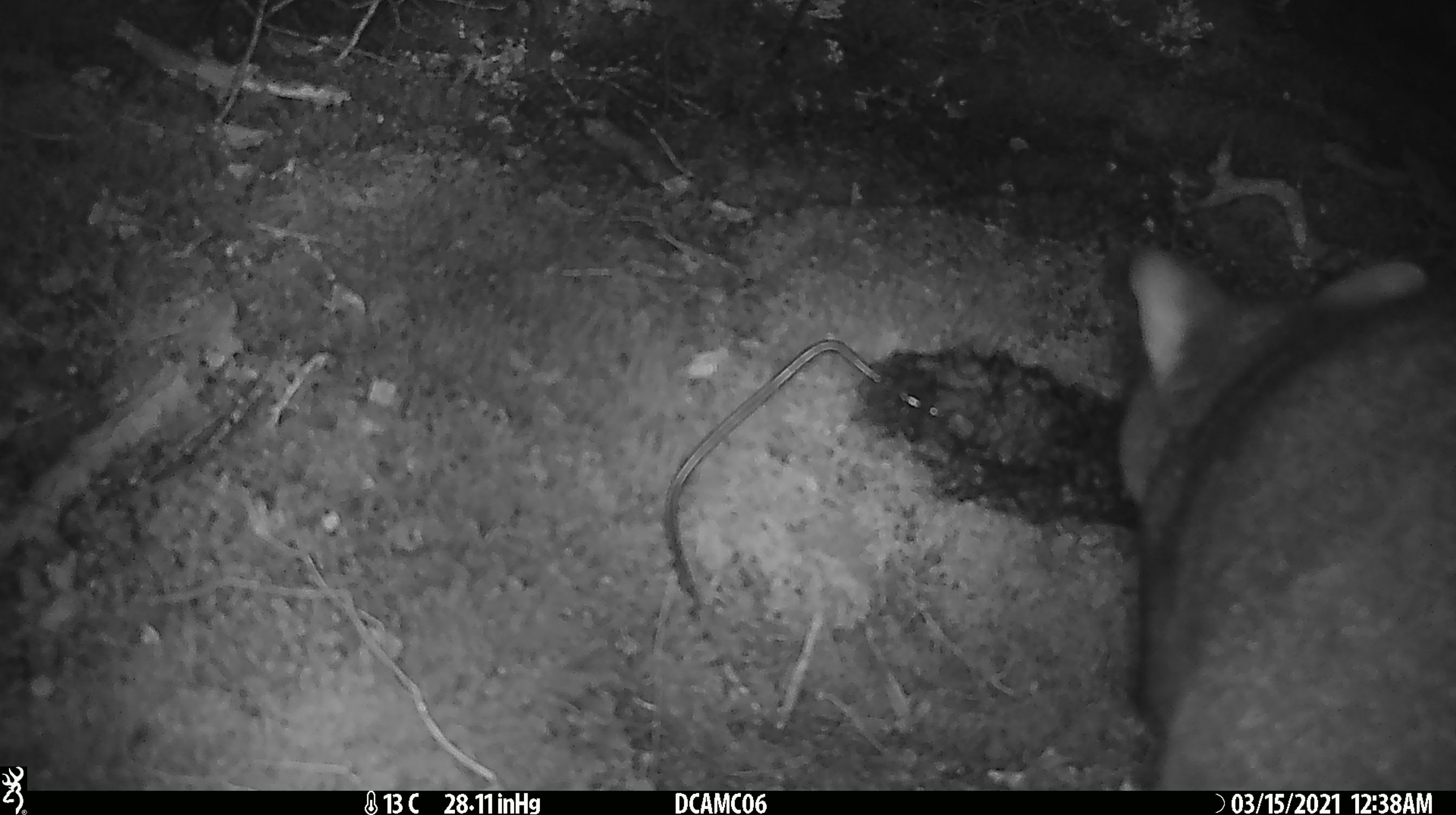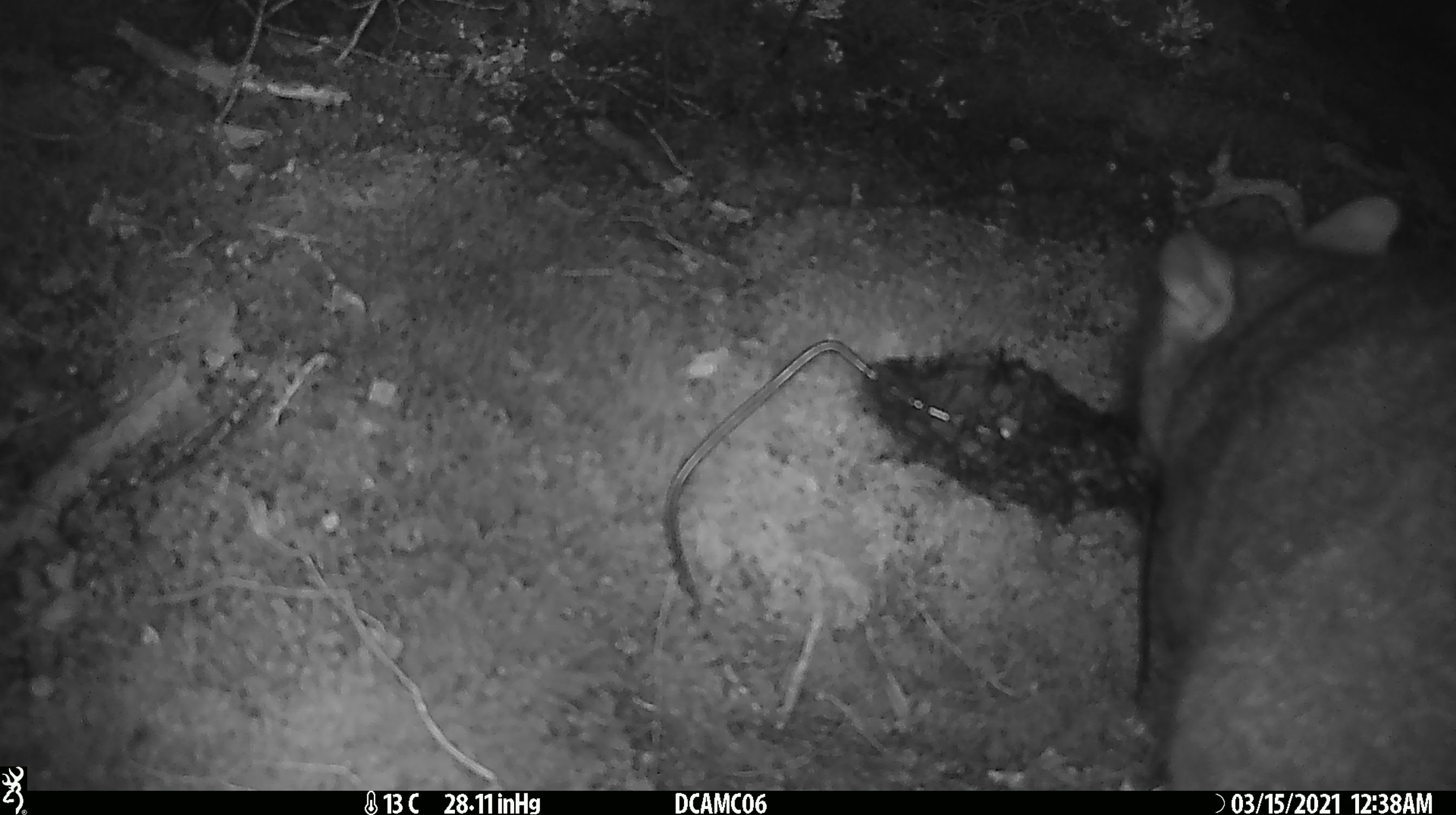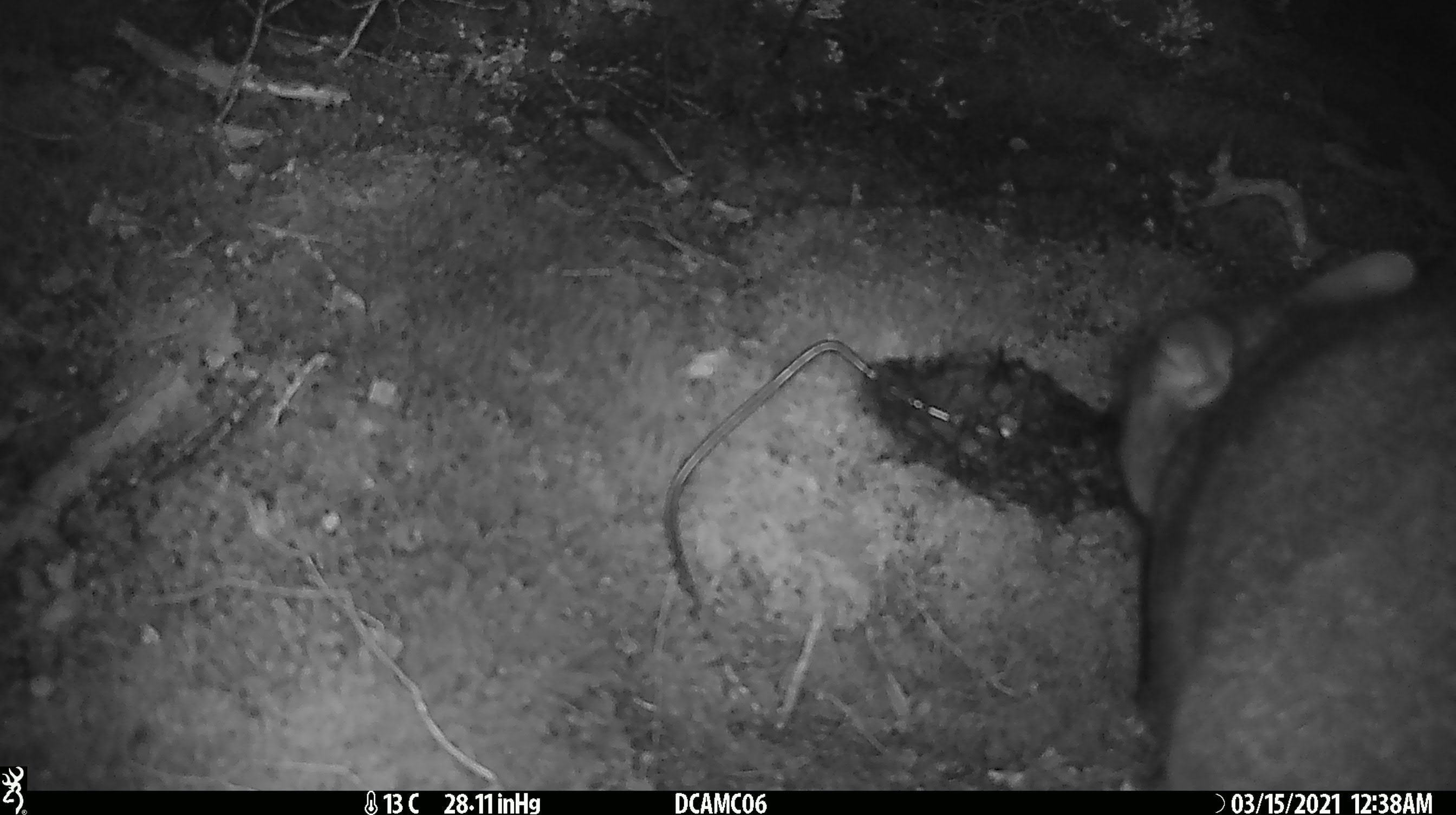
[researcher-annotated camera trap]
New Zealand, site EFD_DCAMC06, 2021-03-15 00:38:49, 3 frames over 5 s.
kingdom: Animalia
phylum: Chordata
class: Mammalia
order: Diprotodontia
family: Phalangeridae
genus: Trichosurus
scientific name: Trichosurus vulpecula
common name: common brushtail possum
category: possum